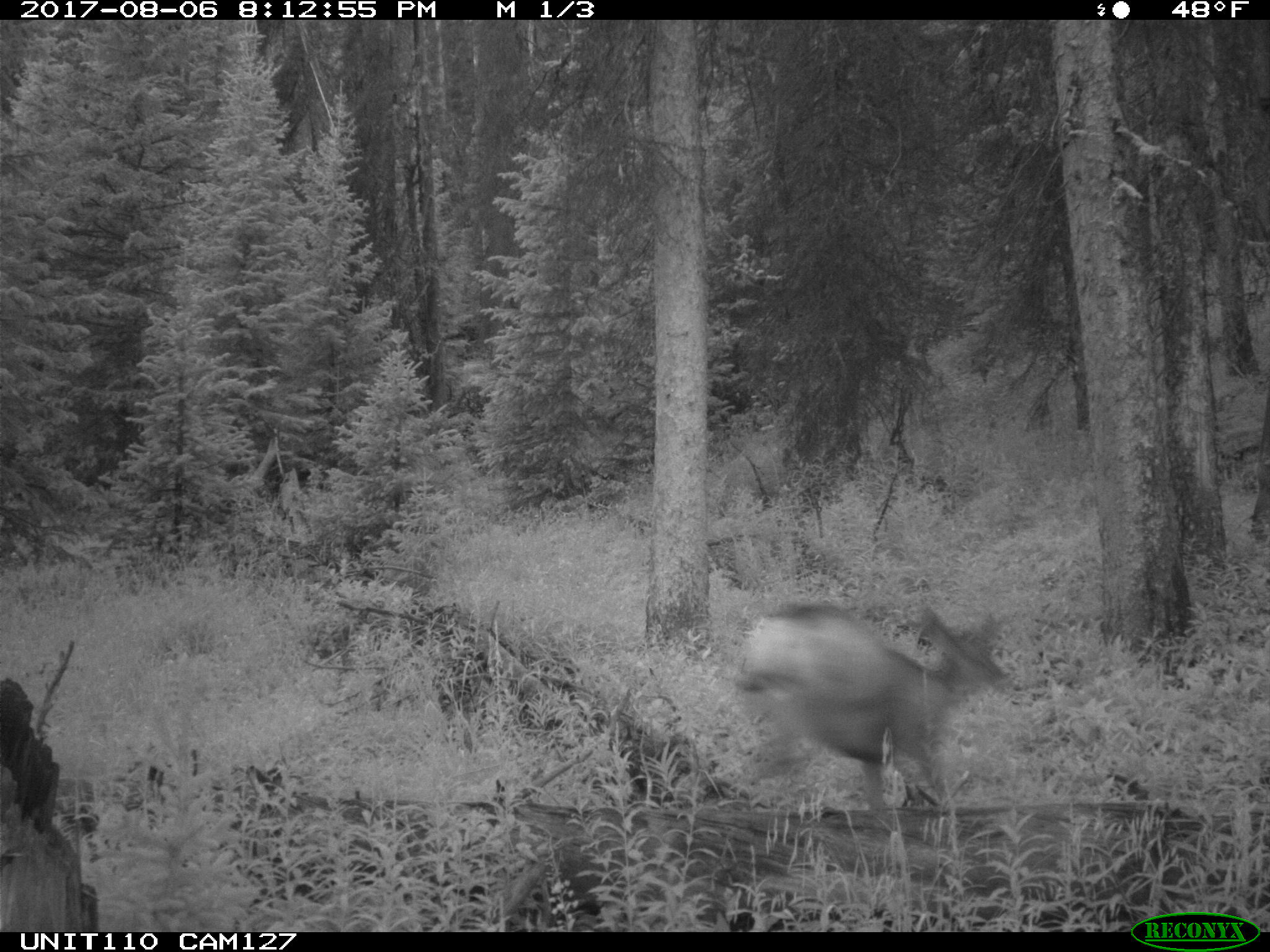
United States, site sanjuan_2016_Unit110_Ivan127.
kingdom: Animalia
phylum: Chordata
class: Mammalia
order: Artiodactyla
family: Cervidae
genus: Odocoileus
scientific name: Odocoileus hemionus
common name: mule deer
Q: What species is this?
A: Odocoileus hemionus (mule deer).